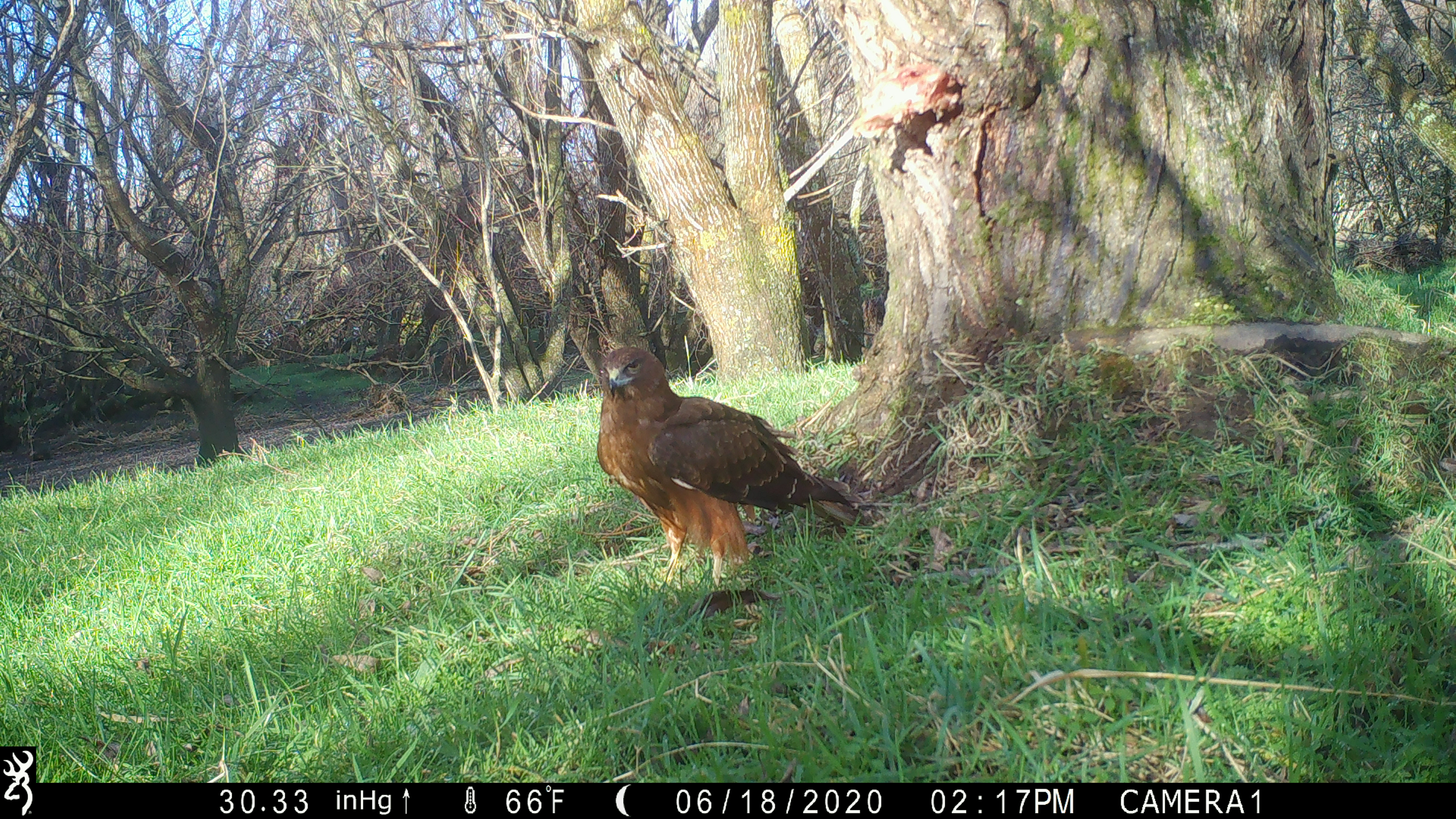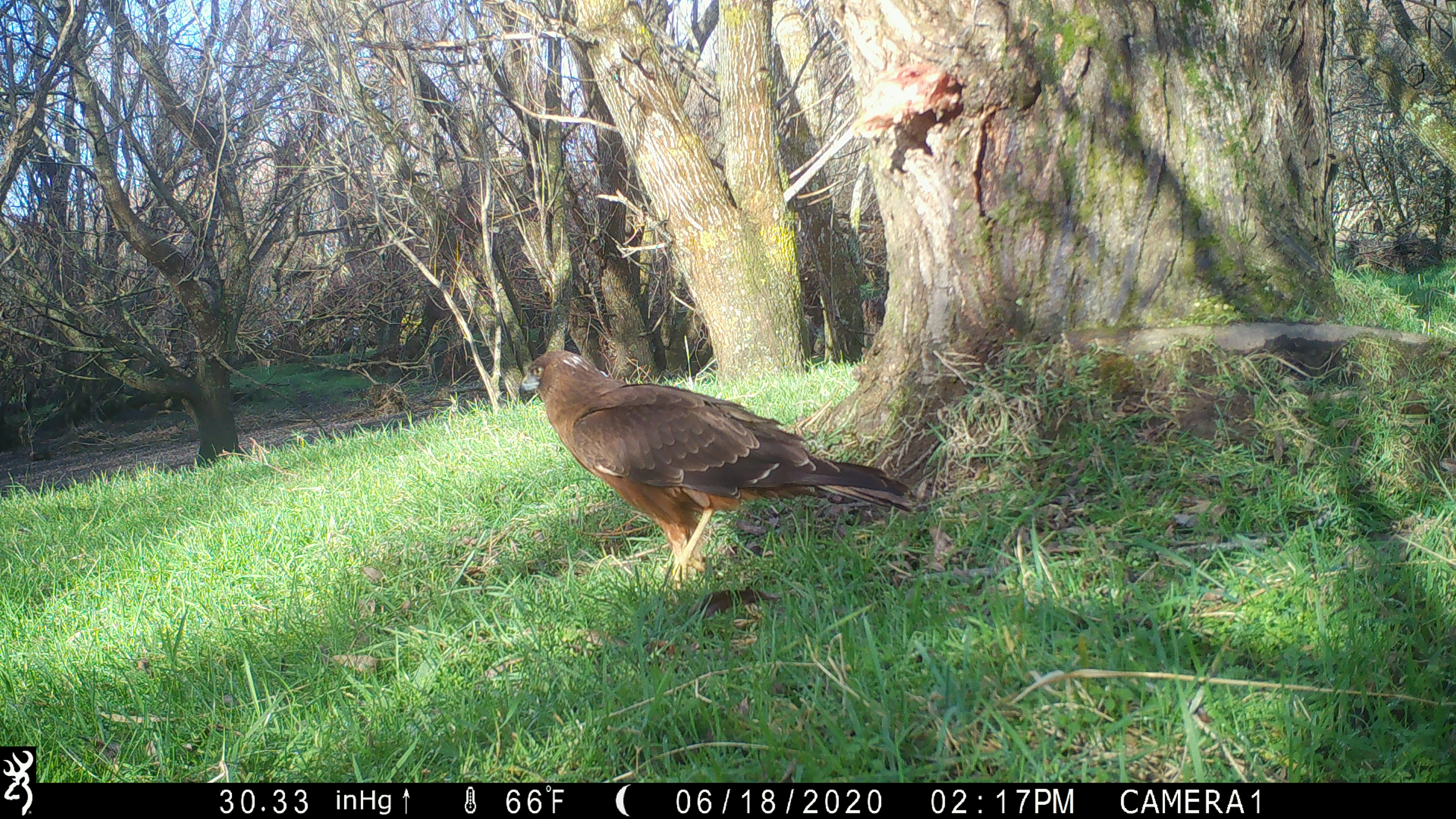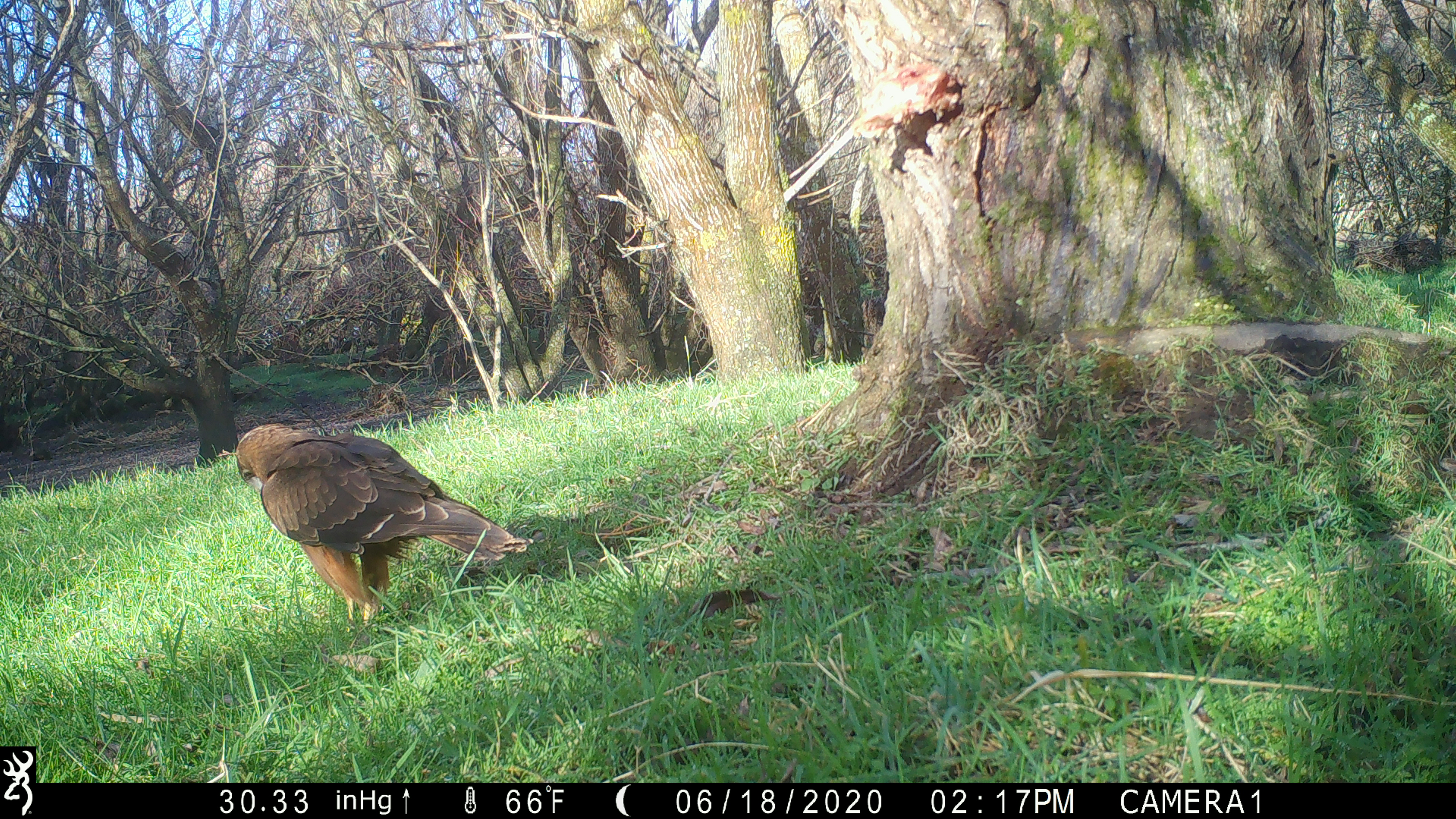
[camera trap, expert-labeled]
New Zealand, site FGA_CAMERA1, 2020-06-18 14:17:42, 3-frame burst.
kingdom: Animalia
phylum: Chordata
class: Aves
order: Accipitriformes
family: Accipitridae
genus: Circus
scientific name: Circus approximans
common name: swamp harrier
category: harrier